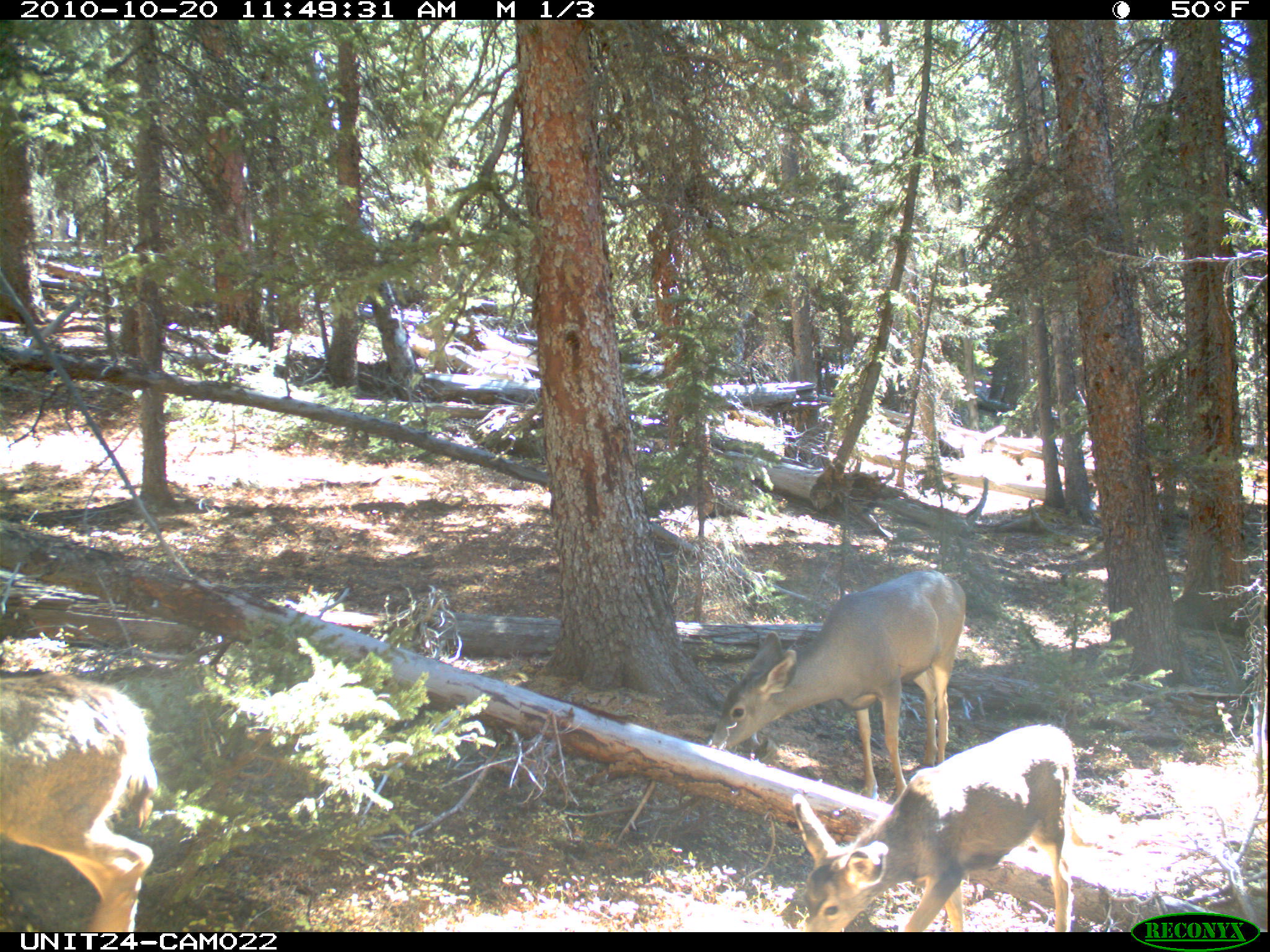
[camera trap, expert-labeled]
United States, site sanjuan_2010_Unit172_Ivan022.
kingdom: Animalia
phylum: Chordata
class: Mammalia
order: Artiodactyla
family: Cervidae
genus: Odocoileus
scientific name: Odocoileus hemionus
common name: mule deer